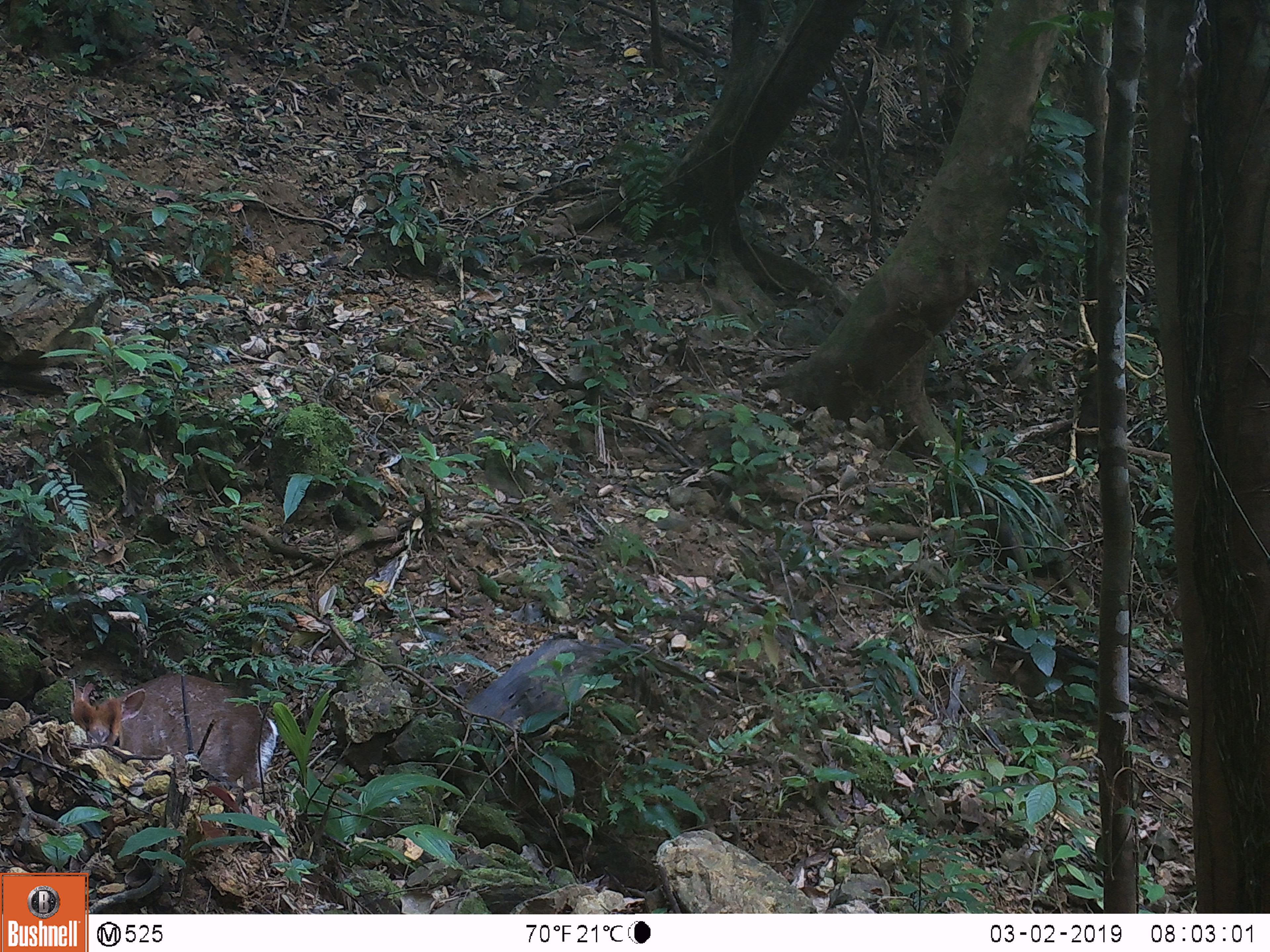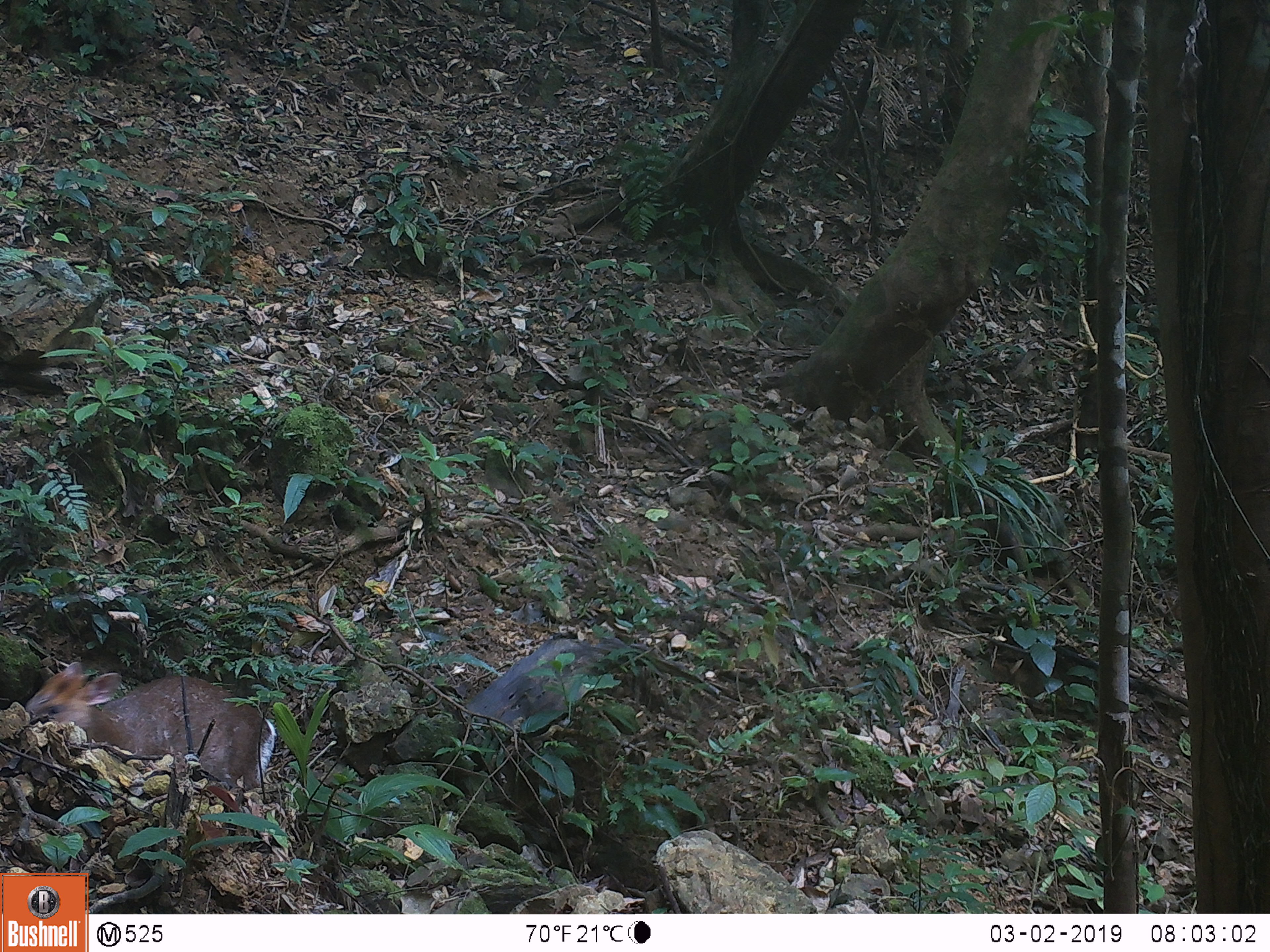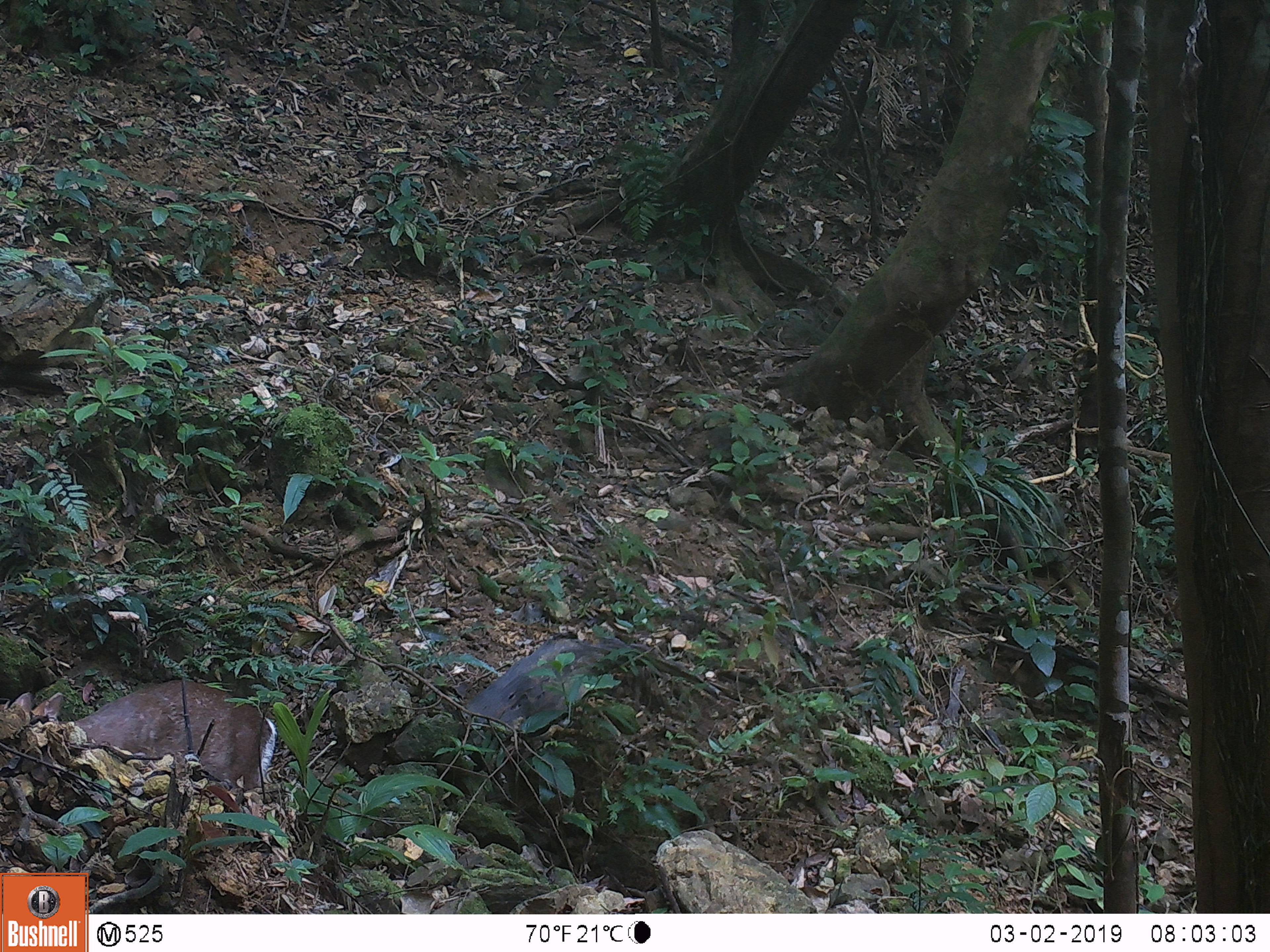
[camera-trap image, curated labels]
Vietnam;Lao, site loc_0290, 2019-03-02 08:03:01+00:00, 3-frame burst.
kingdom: Animalia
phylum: Chordata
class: Mammalia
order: Artiodactyla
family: Cervidae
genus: Muntiacus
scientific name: Muntiacus rooseveltorum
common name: roosevelt's muntjac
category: roosevelts muntjac group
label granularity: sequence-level